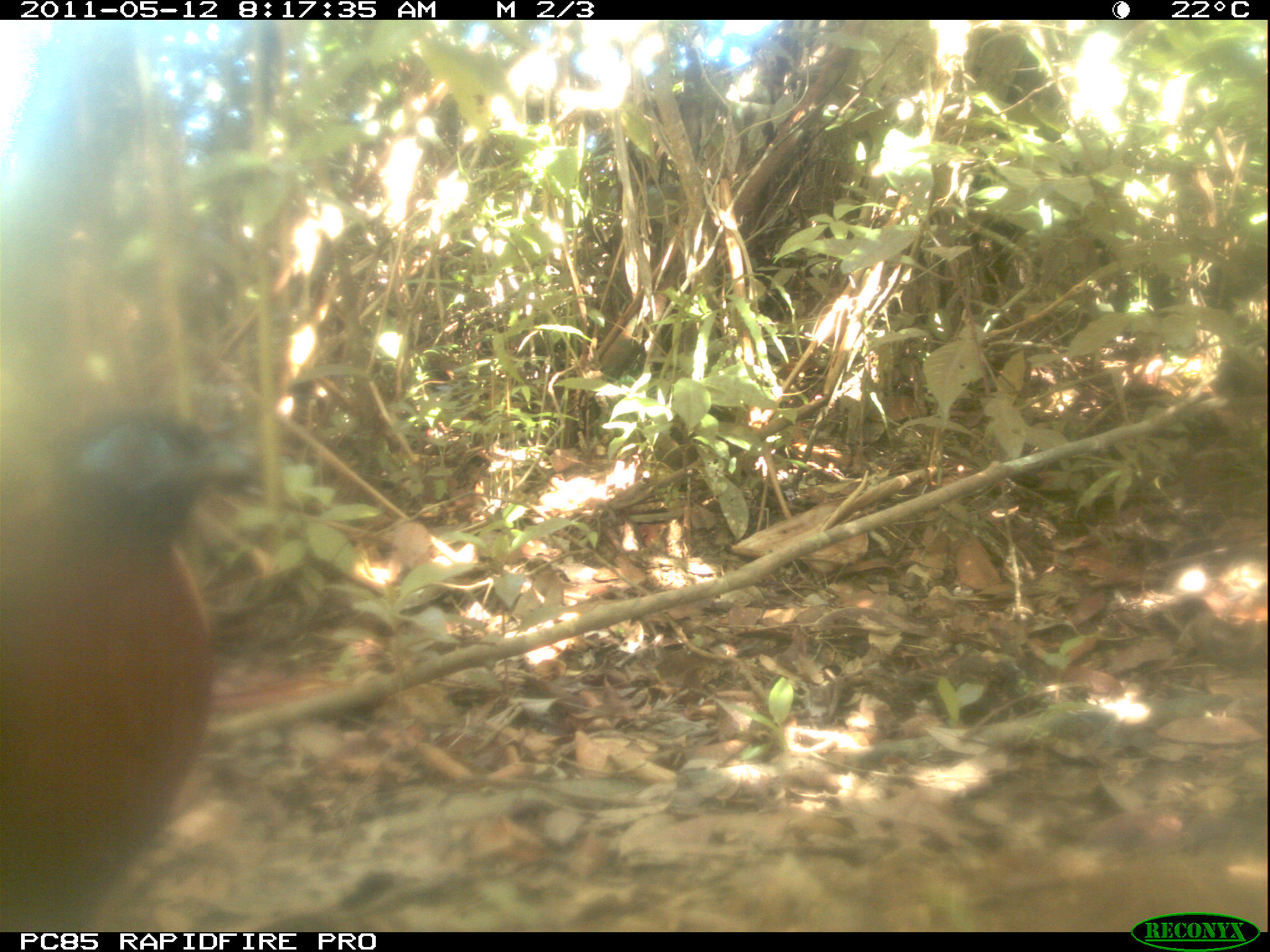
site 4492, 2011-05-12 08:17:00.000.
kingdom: Animalia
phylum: Chordata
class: Aves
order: Cuculiformes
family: Cuculidae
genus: Coua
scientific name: Coua serriana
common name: red-breasted coua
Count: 1.